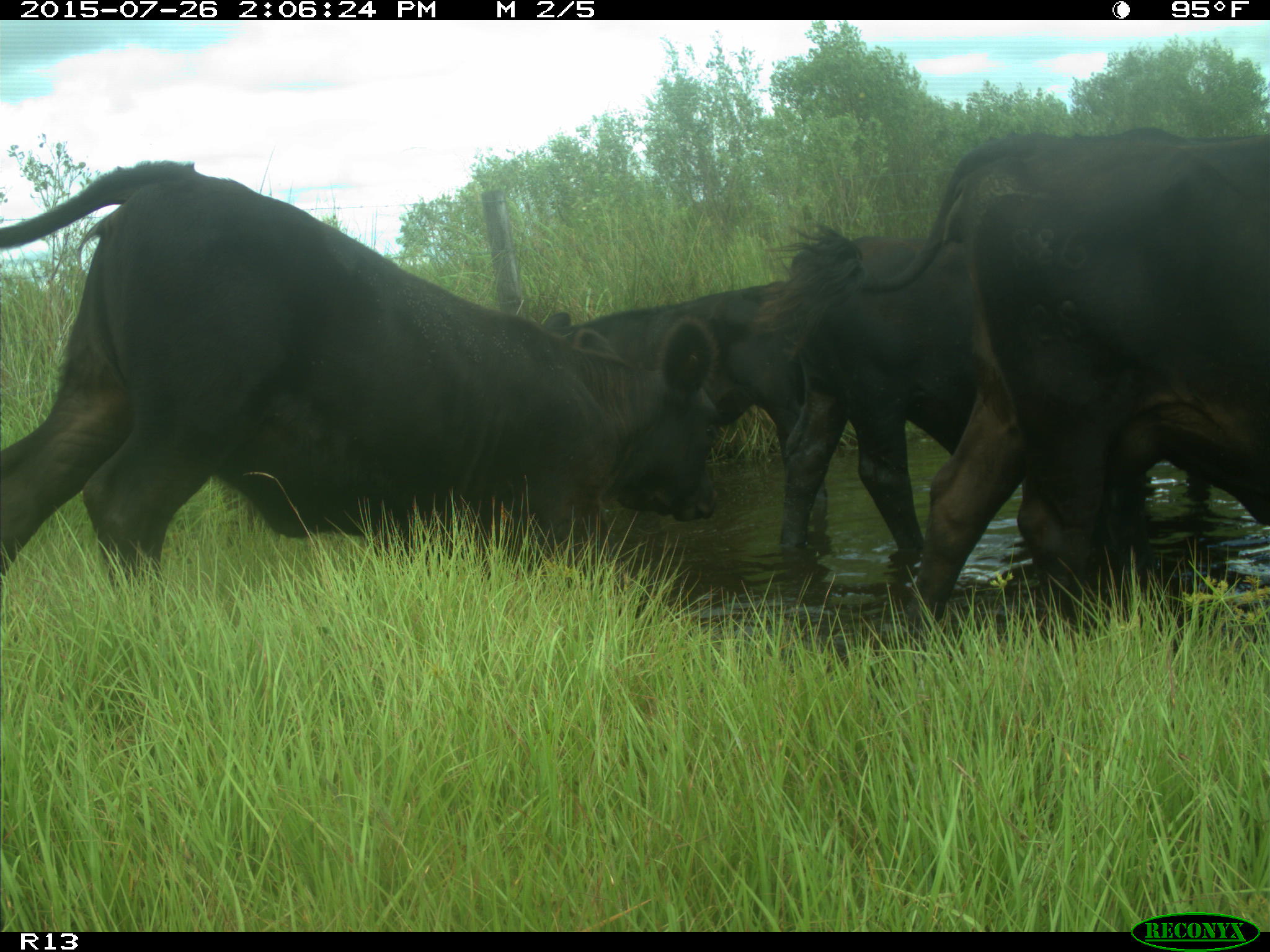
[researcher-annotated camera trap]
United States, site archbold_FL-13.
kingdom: Animalia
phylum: Chordata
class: Mammalia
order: Artiodactyla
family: Bovidae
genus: Bos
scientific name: Bos taurus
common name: domestic cow